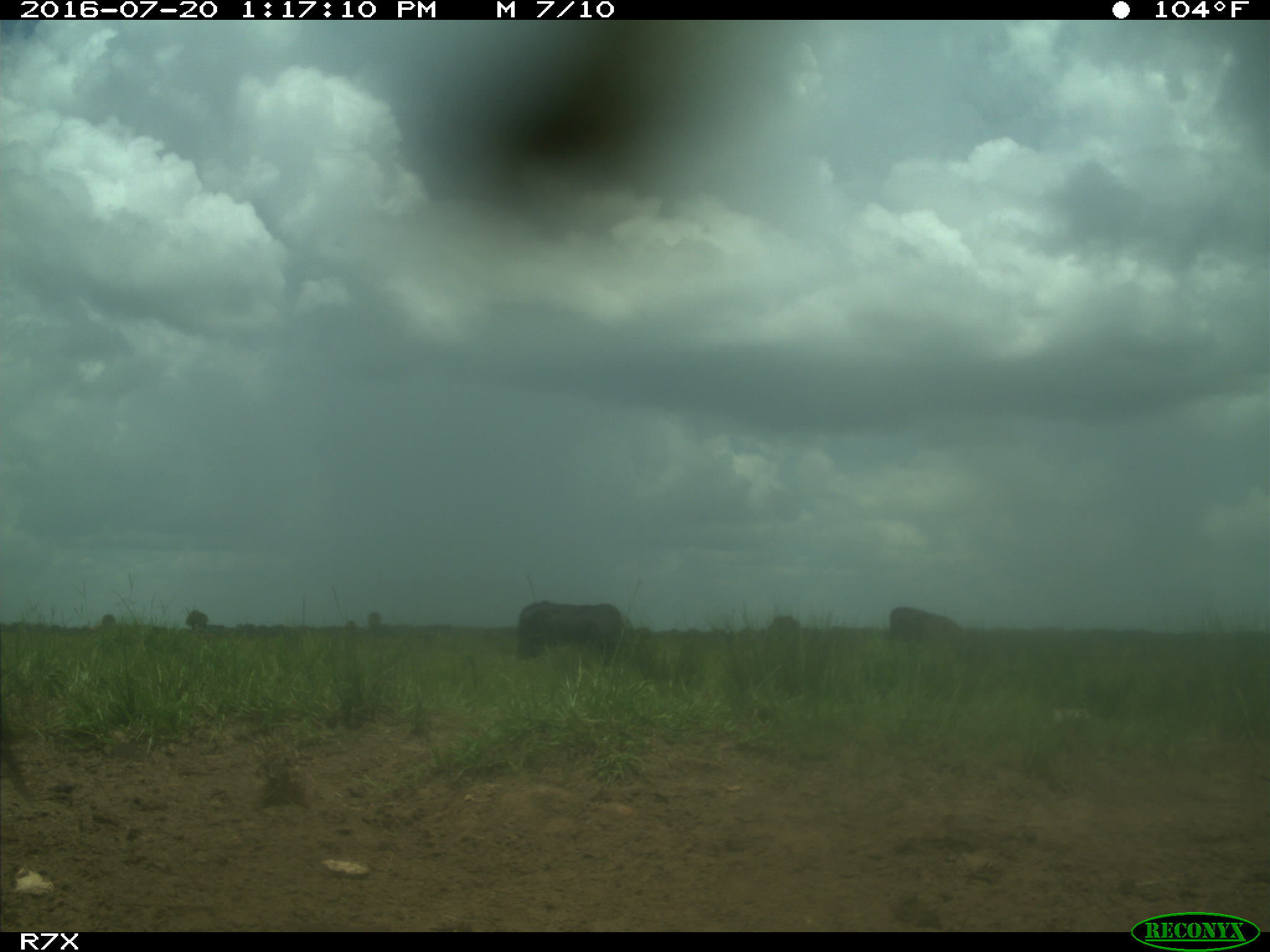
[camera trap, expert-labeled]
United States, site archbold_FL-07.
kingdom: Animalia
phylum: Chordata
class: Mammalia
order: Artiodactyla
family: Bovidae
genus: Bos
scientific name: Bos taurus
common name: domestic cow